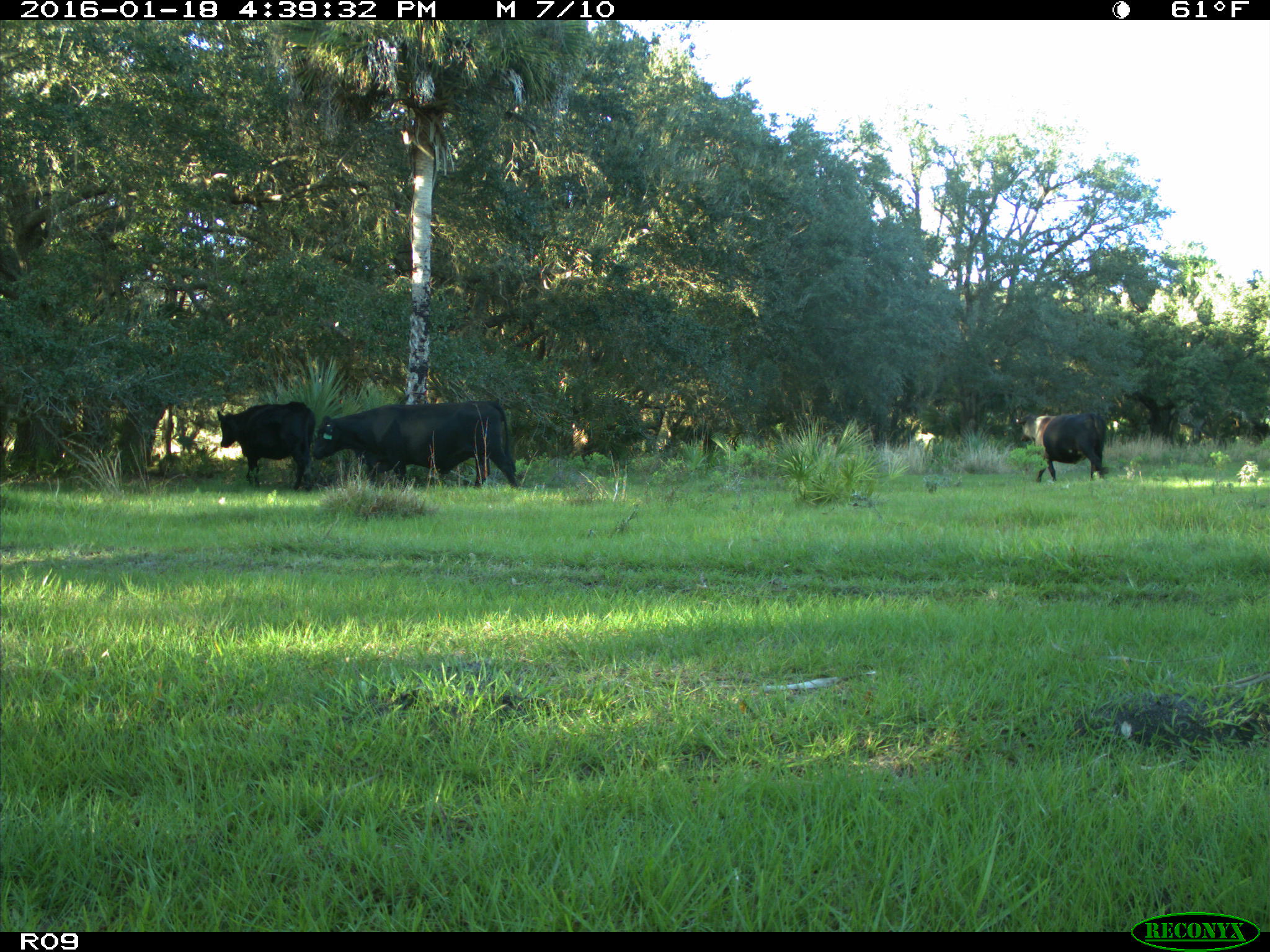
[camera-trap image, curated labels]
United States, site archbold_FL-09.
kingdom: Animalia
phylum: Chordata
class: Mammalia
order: Artiodactyla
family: Bovidae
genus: Bos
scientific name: Bos taurus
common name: domestic cow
Bos taurus (domestic cow).